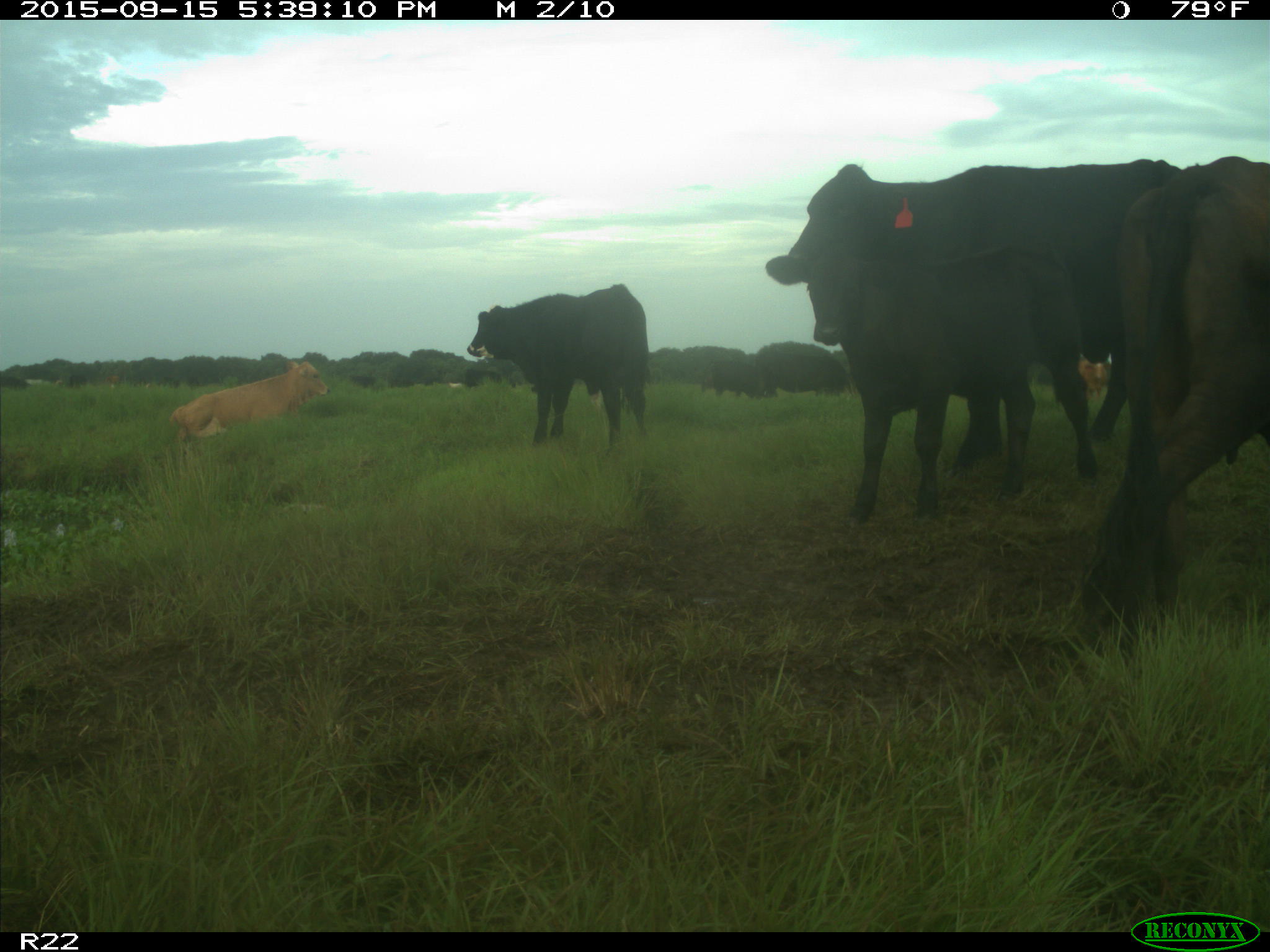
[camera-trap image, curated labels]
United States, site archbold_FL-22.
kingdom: Animalia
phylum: Chordata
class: Mammalia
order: Artiodactyla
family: Bovidae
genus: Bos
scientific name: Bos taurus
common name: domestic cow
Bos taurus (domestic cow).